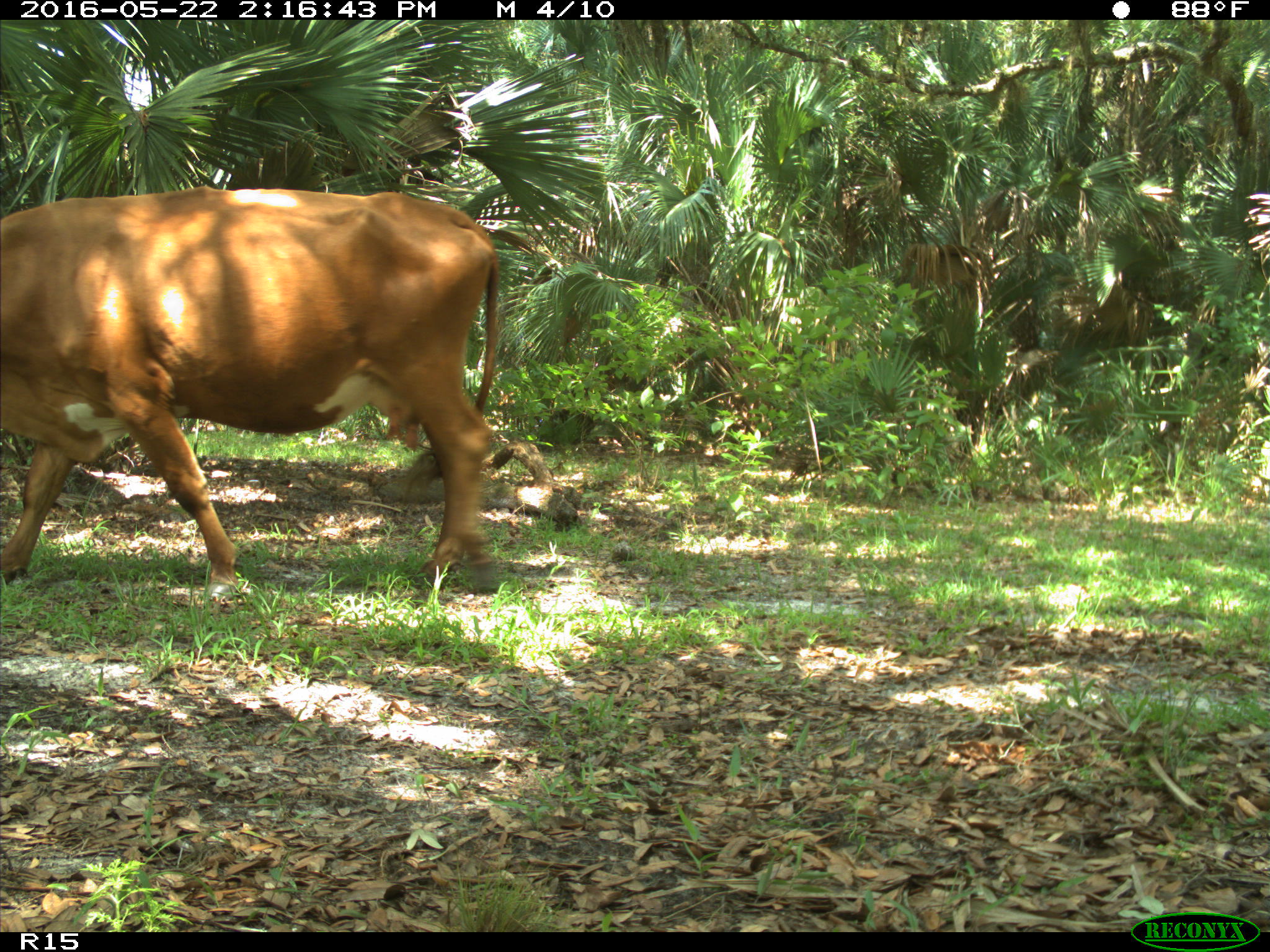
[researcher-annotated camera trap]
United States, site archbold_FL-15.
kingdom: Animalia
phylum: Chordata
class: Mammalia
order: Artiodactyla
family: Bovidae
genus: Bos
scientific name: Bos taurus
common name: domestic cow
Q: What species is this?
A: Bos taurus (domestic cow).